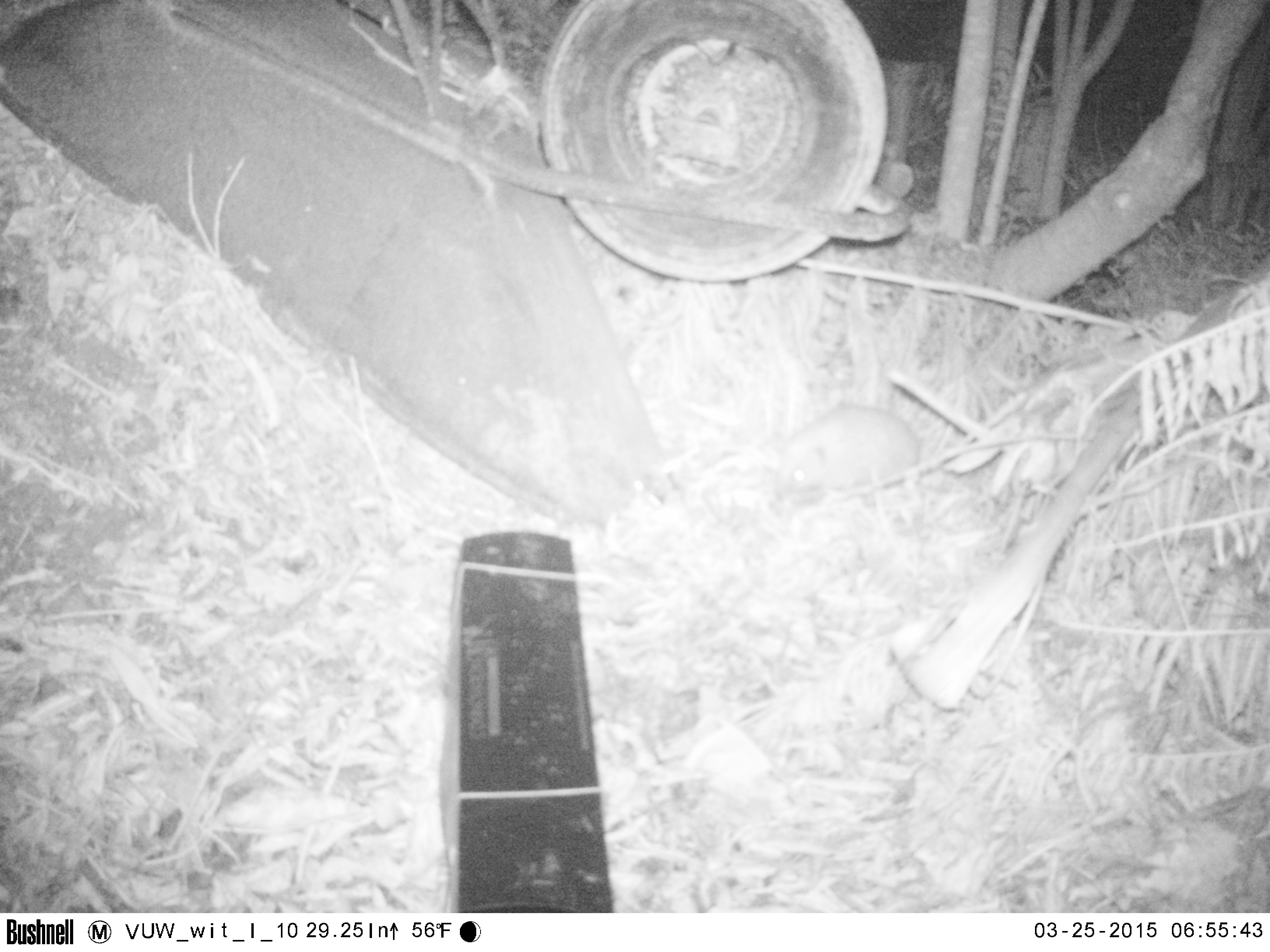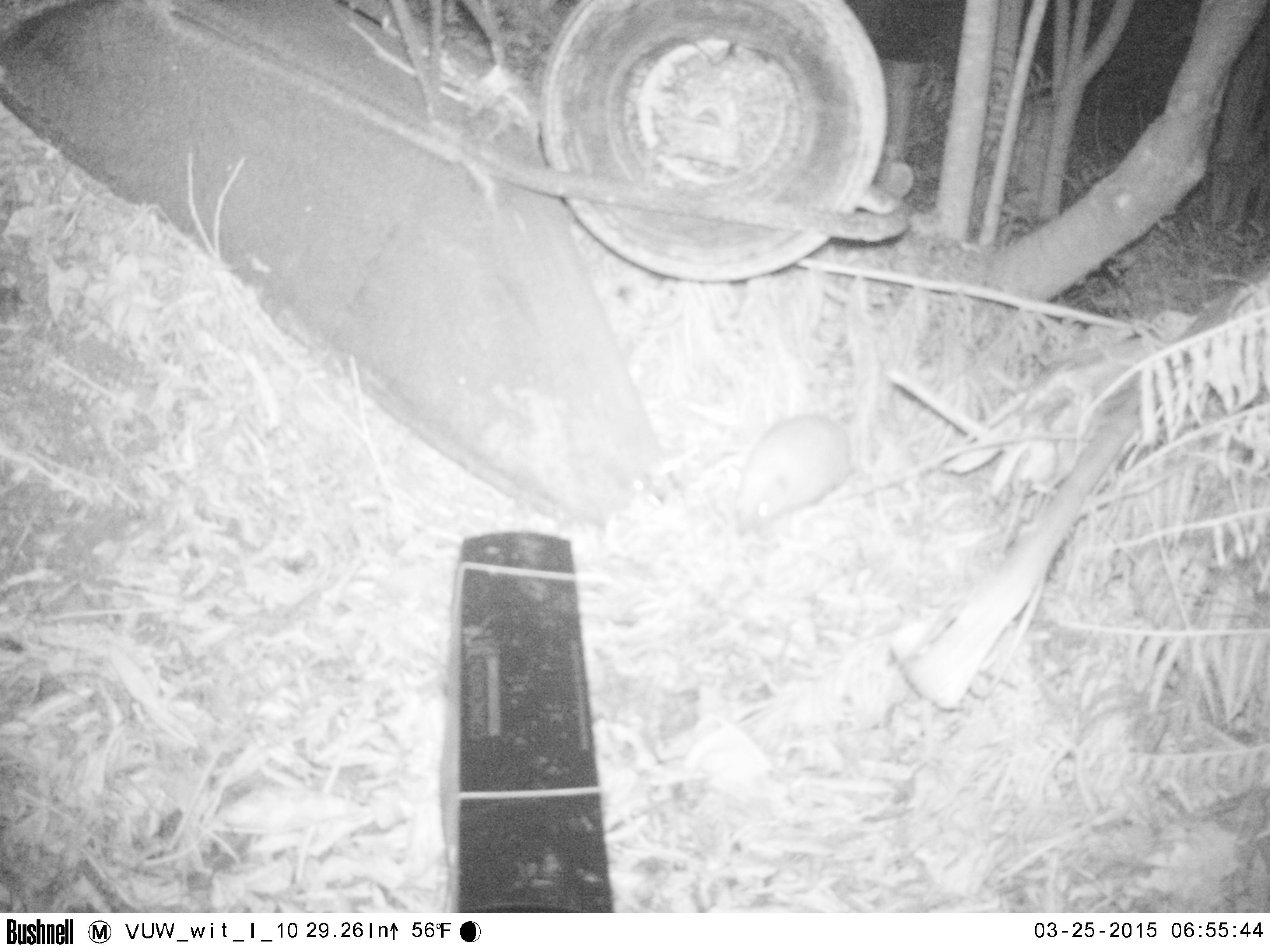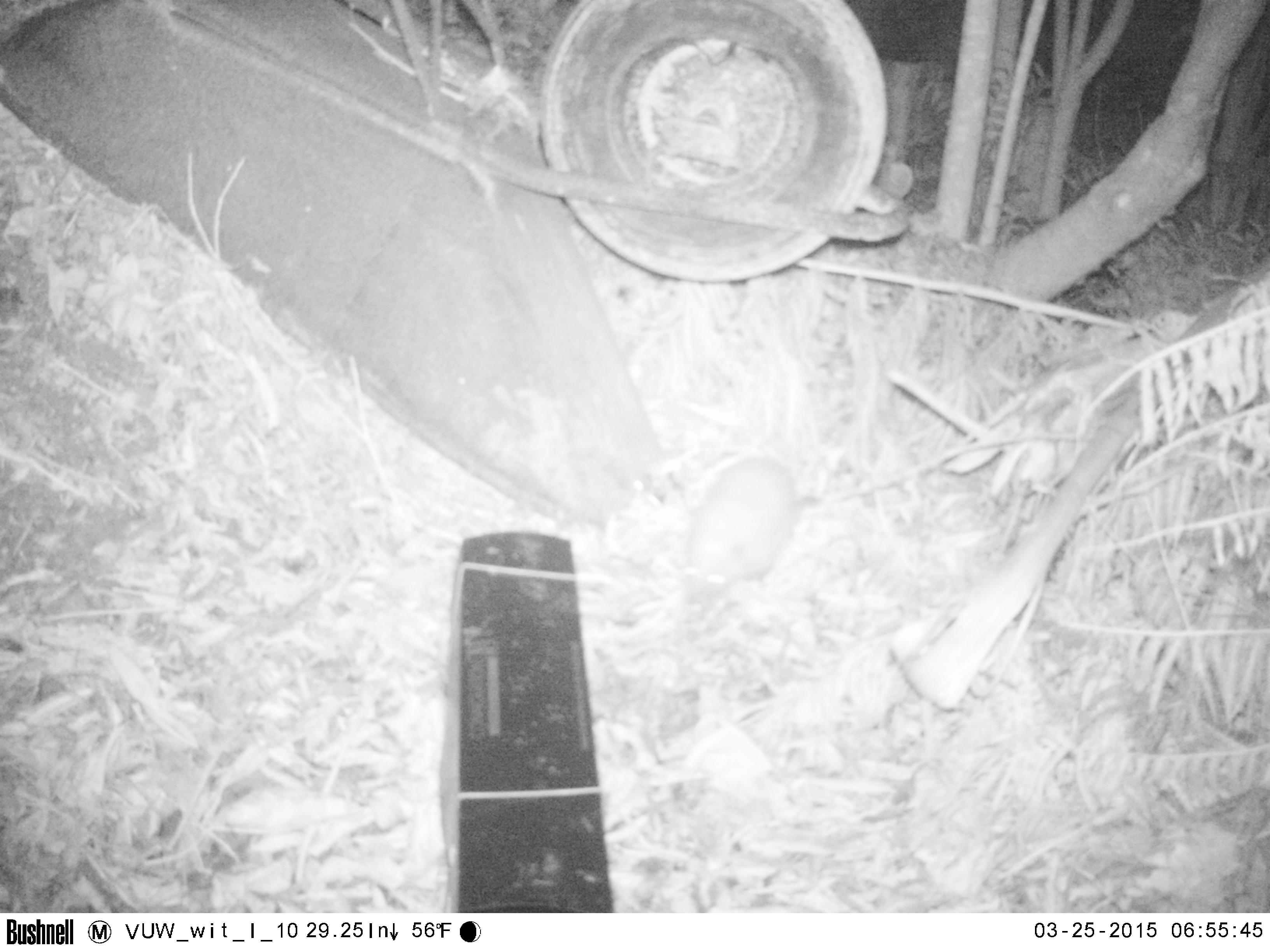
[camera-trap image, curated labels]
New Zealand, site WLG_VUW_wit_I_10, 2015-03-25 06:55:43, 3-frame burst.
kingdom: Animalia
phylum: Chordata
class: Mammalia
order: Eulipotyphla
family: Erinaceidae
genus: Erinaceus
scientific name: Erinaceus europaeus europaeus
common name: european hedgehog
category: hedgehog